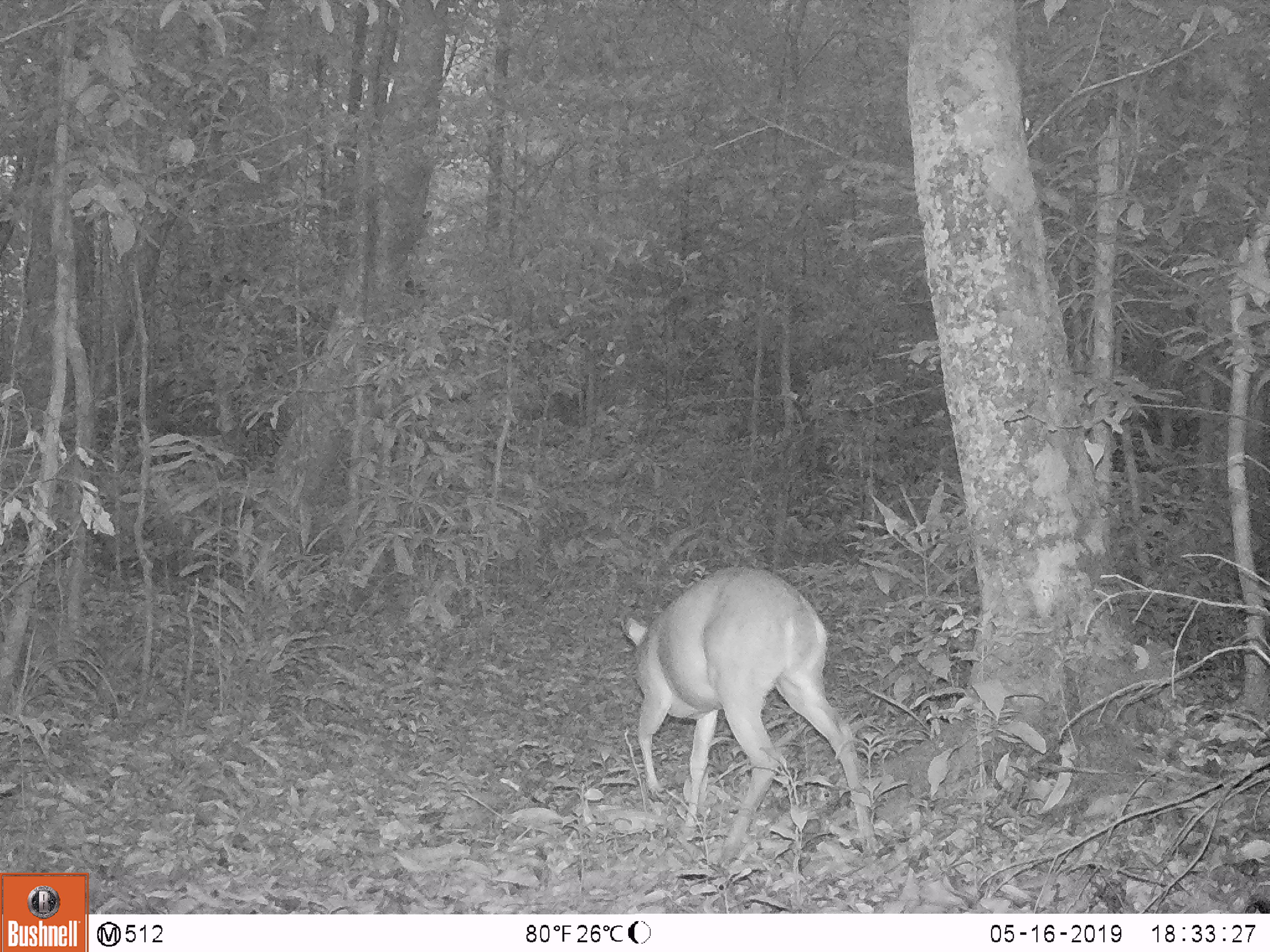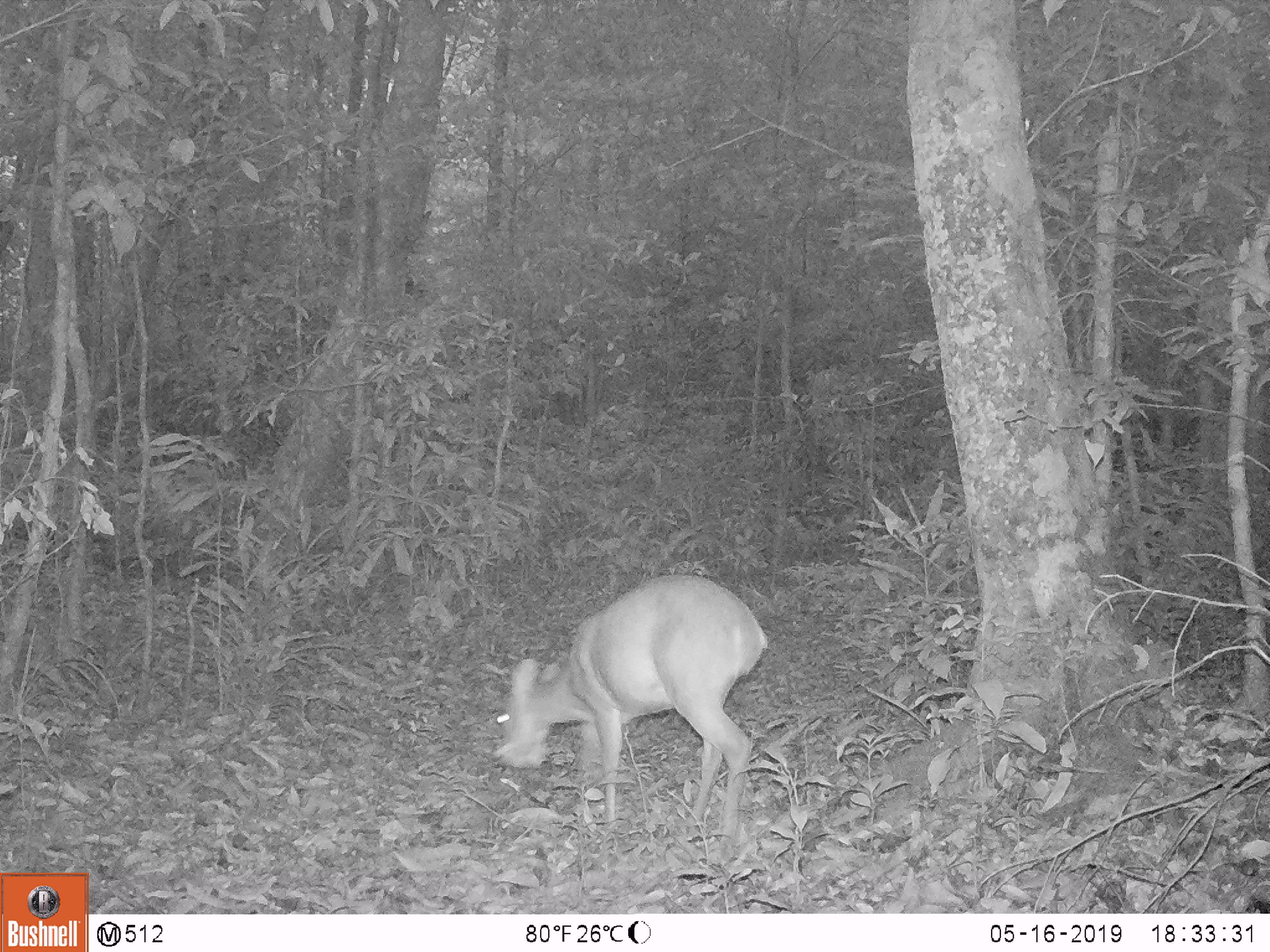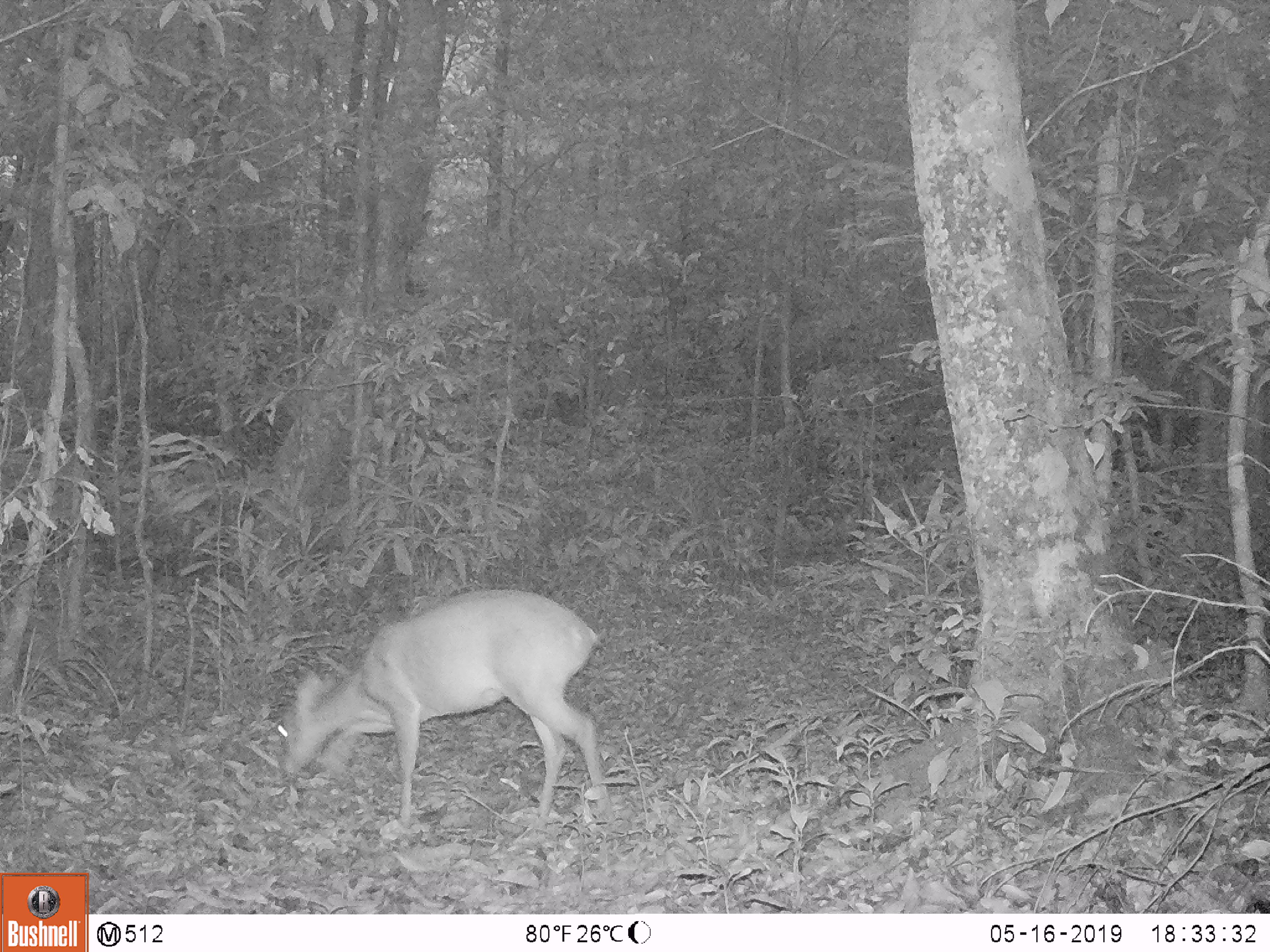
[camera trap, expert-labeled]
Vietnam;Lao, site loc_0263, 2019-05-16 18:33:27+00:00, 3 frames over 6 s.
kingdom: Animalia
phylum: Chordata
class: Mammalia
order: Artiodactyla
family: Cervidae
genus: Muntiacus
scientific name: Muntiacus vuquangensis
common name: large-antlered muntjac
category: large antlered muntjac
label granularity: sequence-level